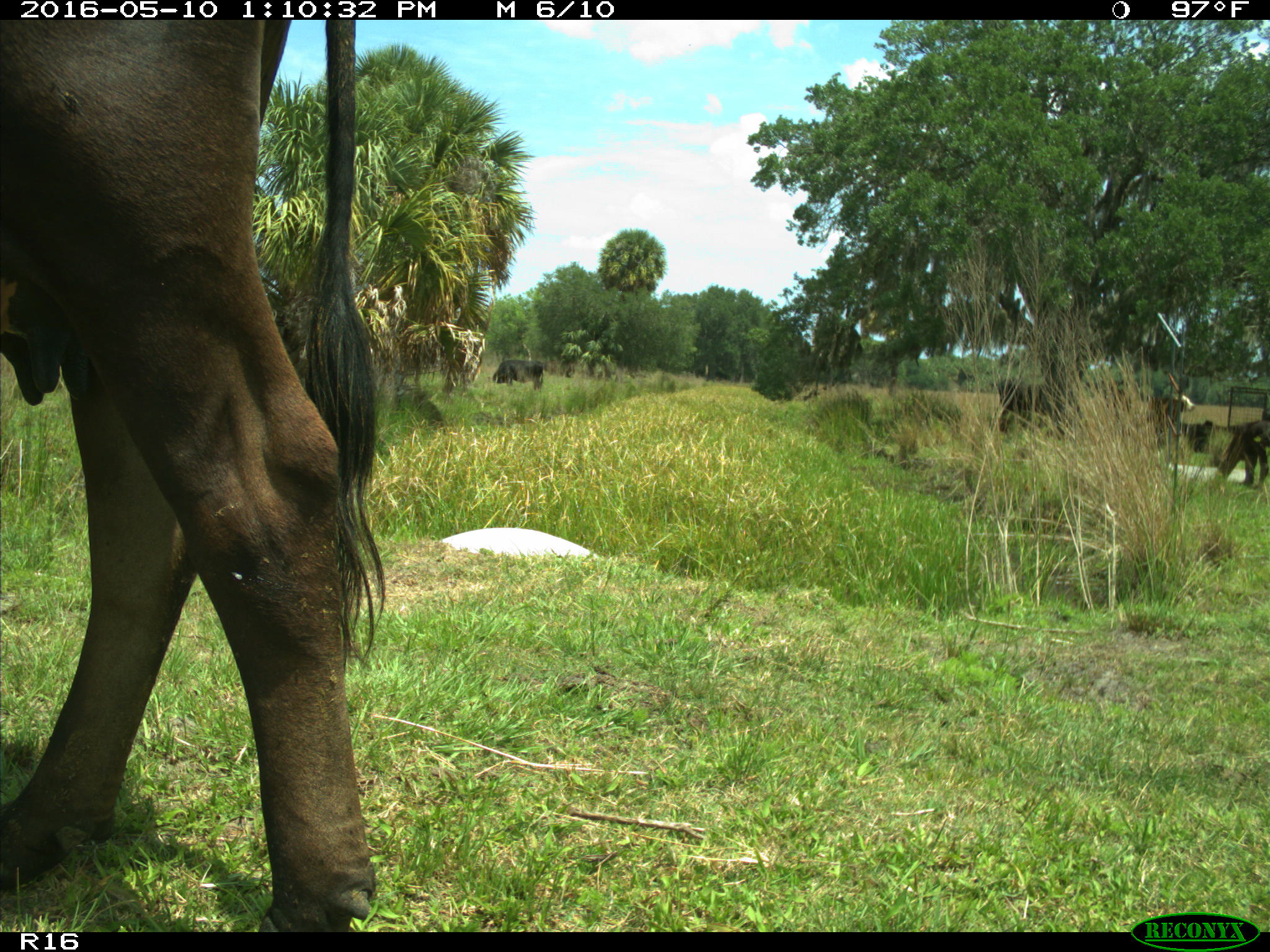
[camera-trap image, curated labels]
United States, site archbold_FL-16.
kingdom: Animalia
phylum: Chordata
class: Mammalia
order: Artiodactyla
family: Bovidae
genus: Bos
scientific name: Bos taurus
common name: domestic cow